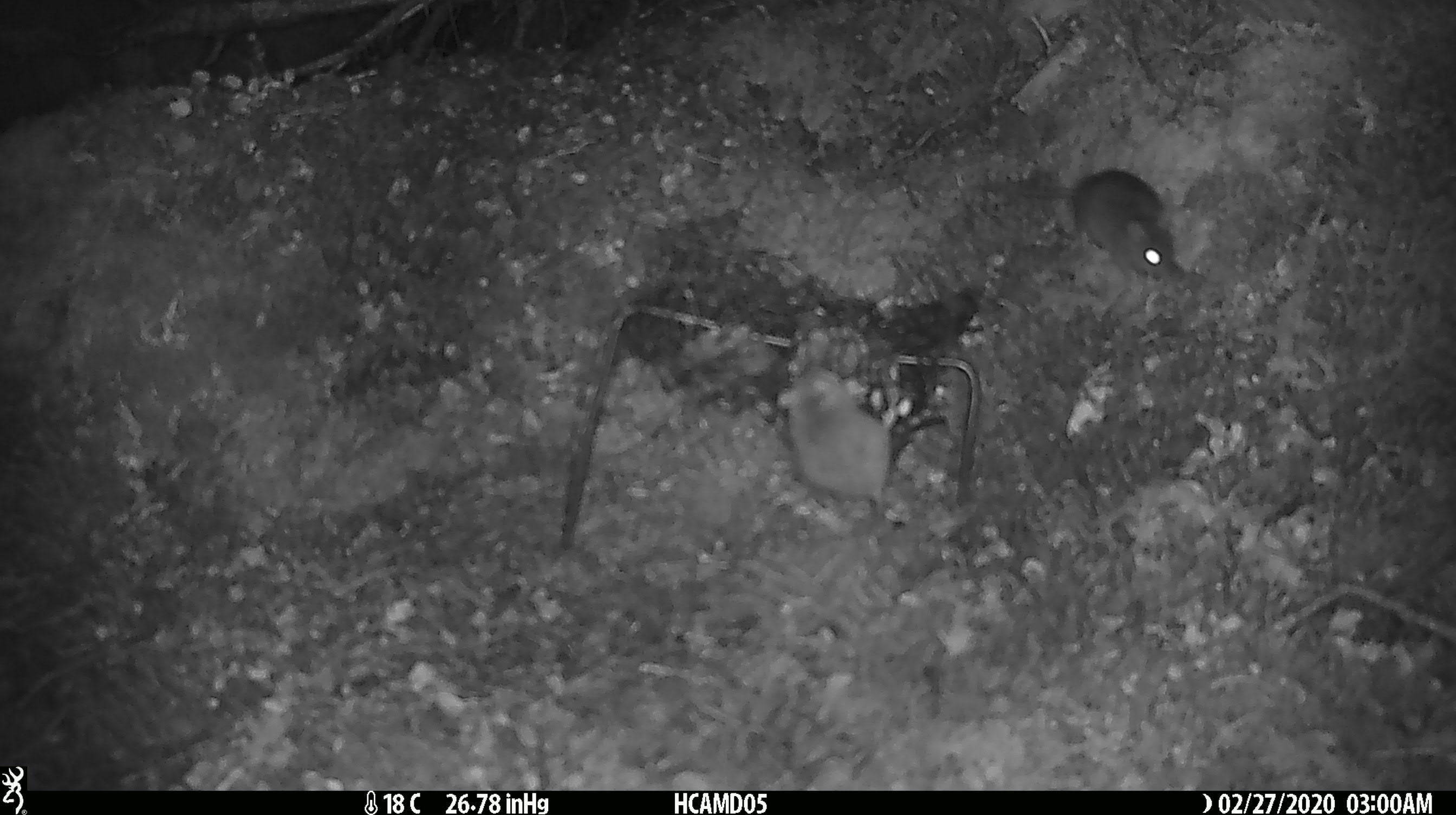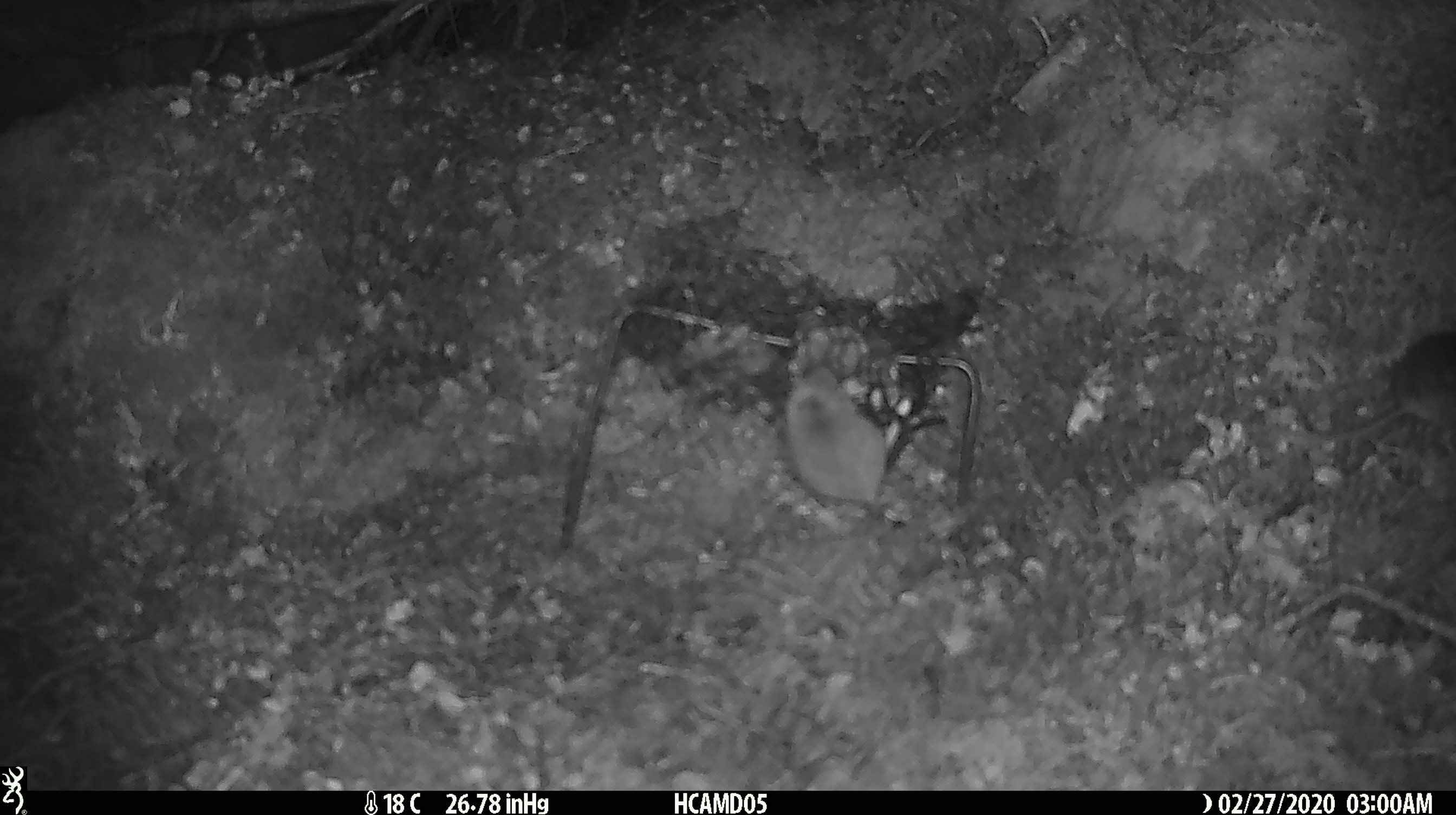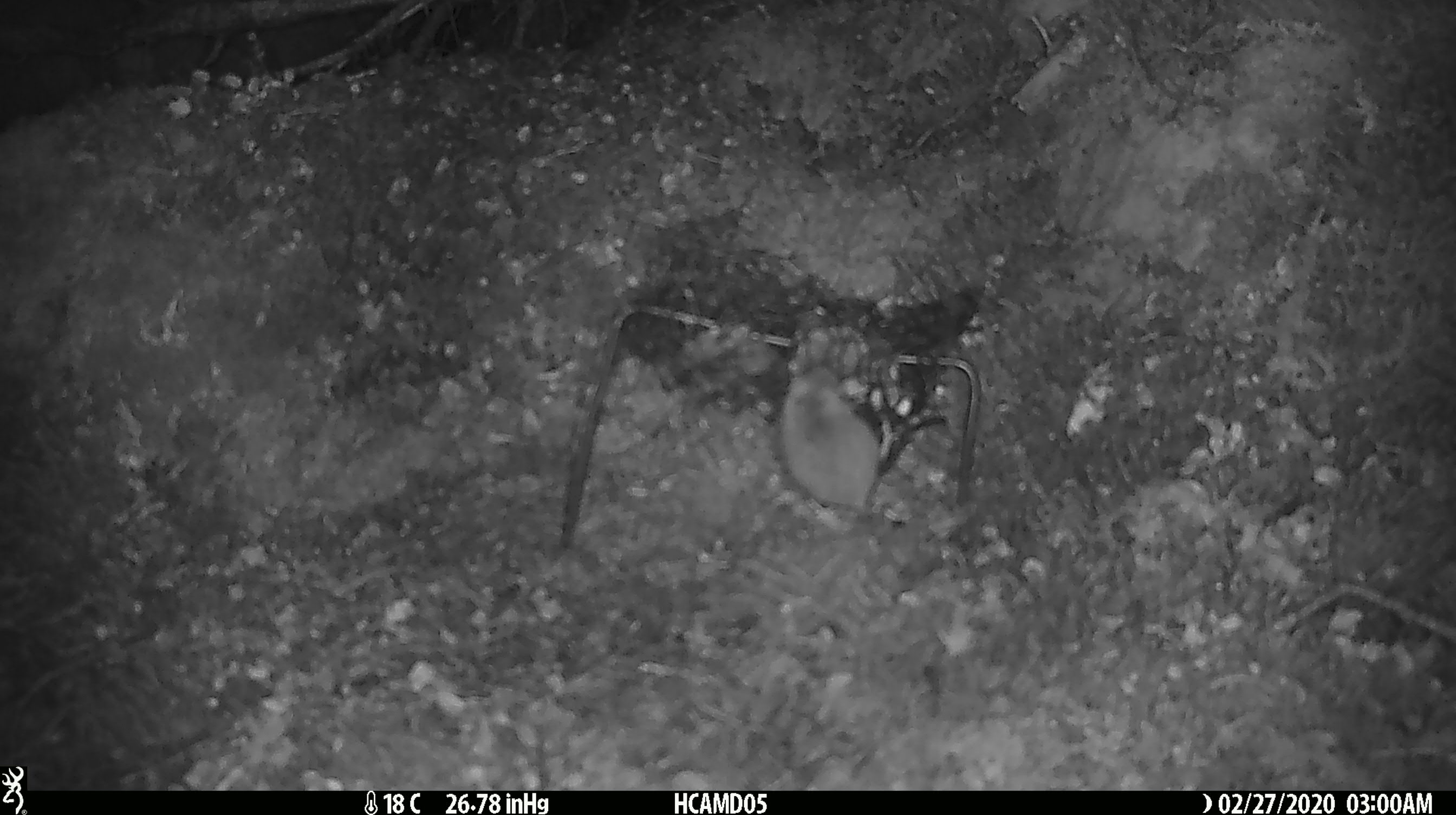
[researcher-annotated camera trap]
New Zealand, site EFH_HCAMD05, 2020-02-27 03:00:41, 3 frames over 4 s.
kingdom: Animalia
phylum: Chordata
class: Mammalia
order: Rodentia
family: Muridae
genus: Mus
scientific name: Mus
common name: mouse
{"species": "mouse (Mus)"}